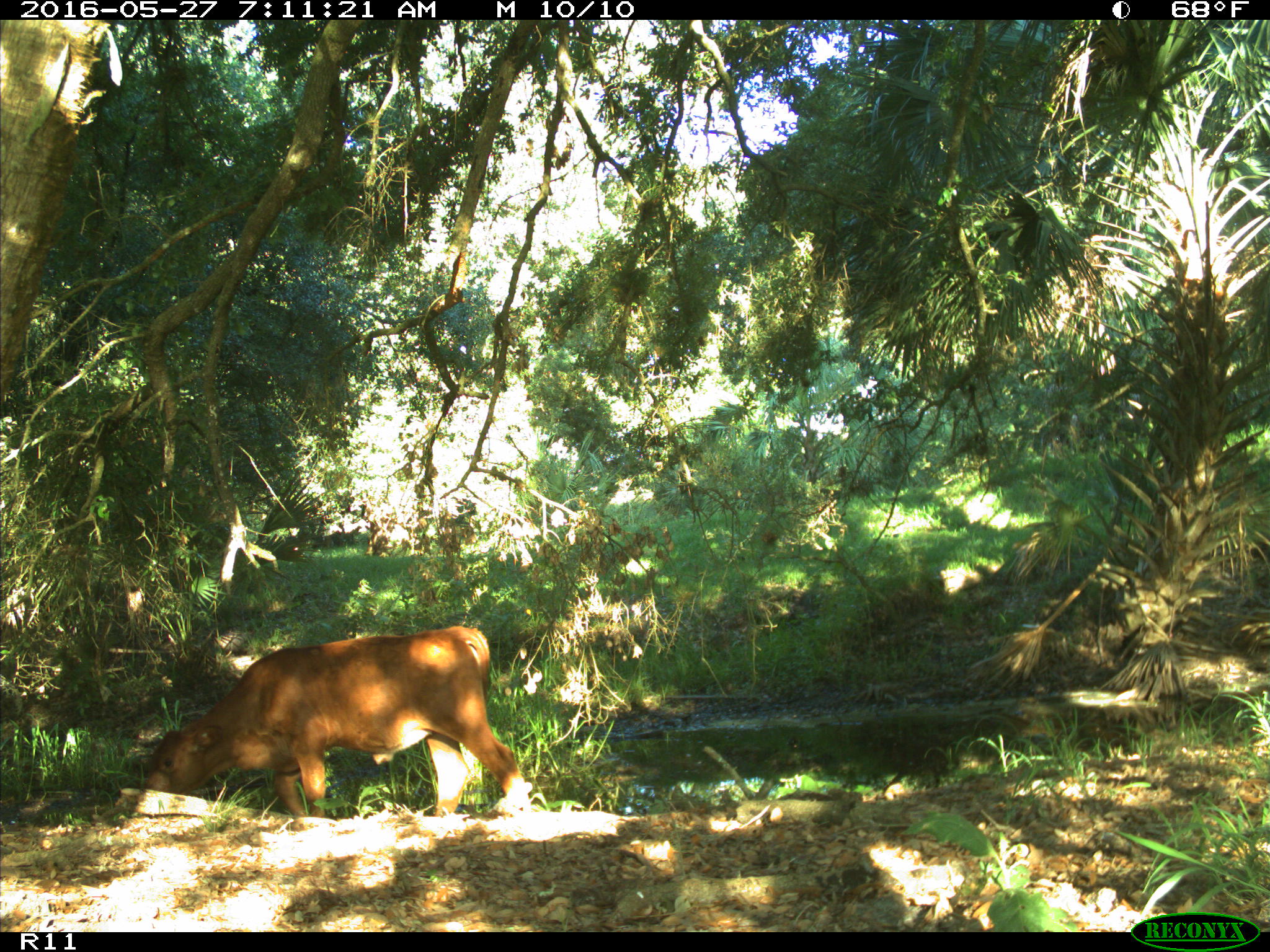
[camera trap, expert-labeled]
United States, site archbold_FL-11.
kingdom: Animalia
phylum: Chordata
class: Mammalia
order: Artiodactyla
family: Bovidae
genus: Bos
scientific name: Bos taurus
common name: domestic cow